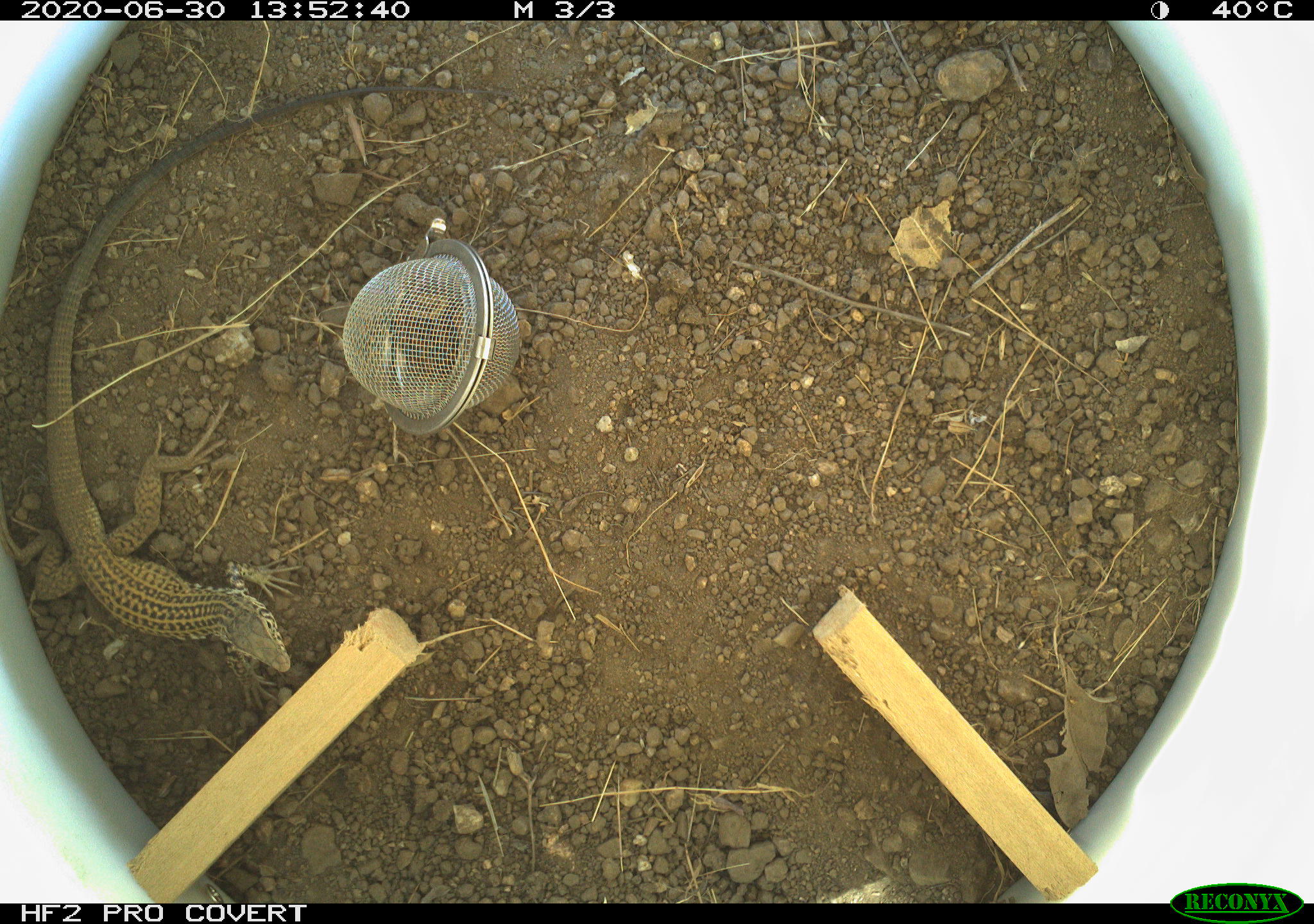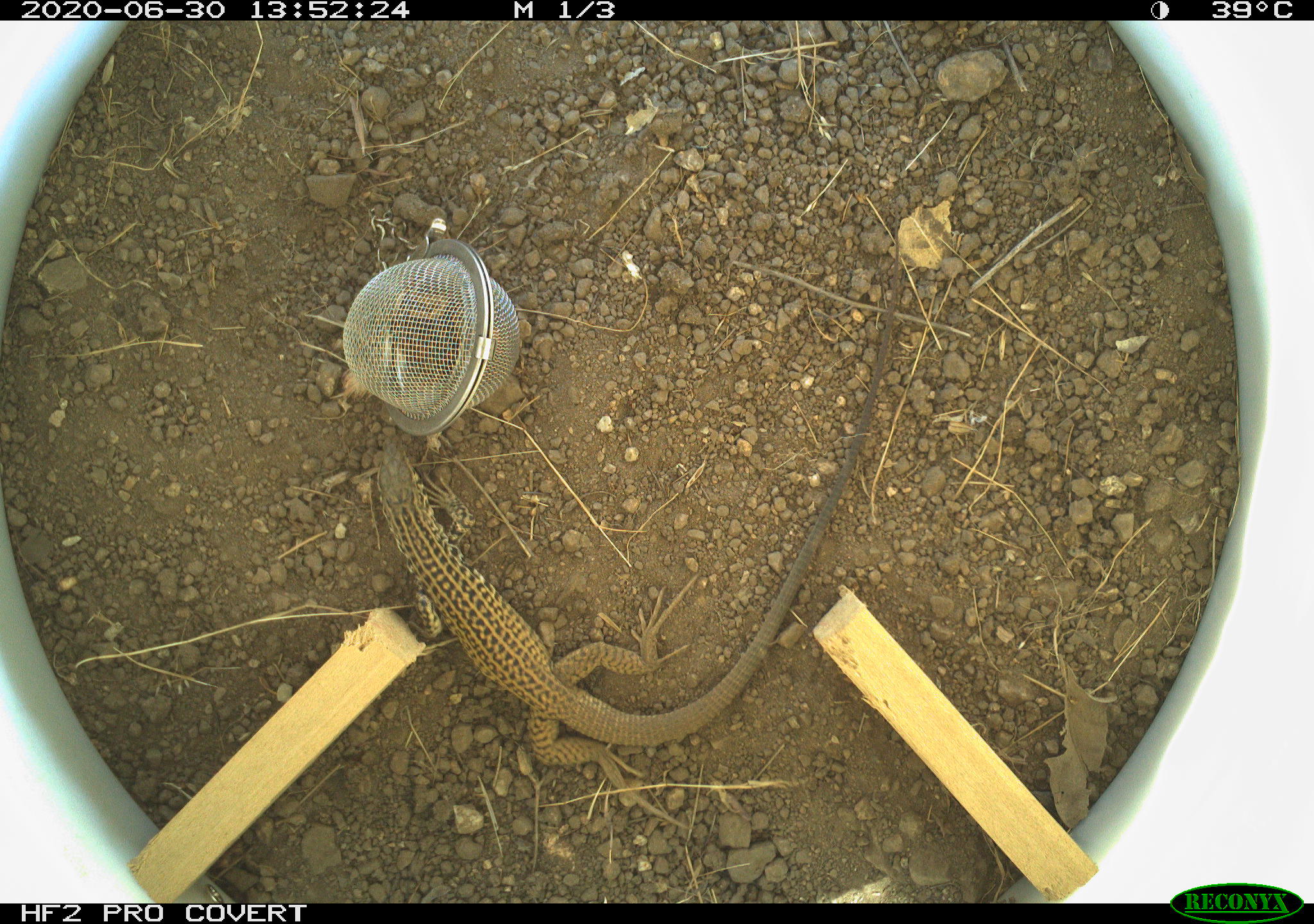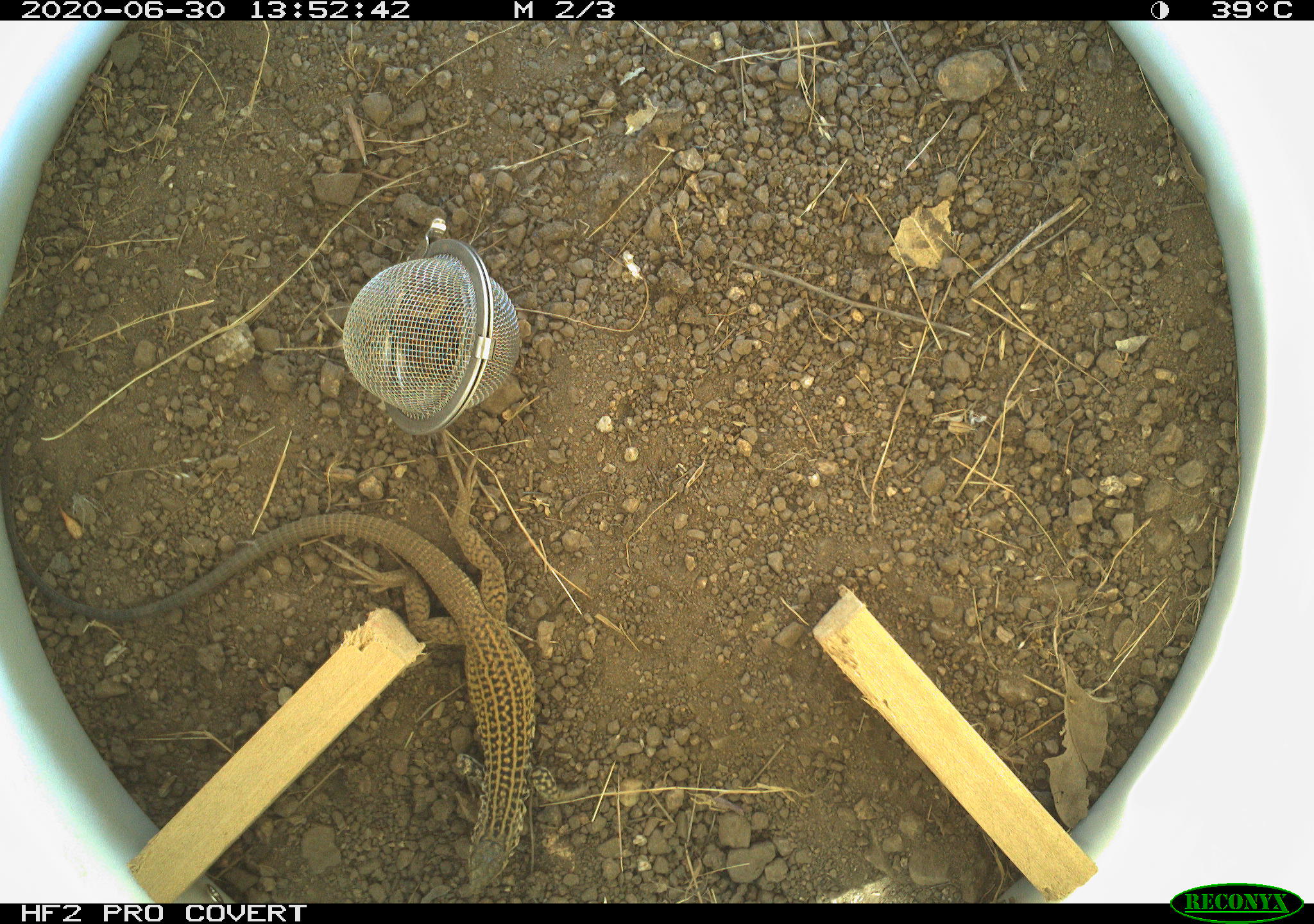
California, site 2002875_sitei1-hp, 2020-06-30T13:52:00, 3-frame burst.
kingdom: Animalia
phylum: Chordata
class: Reptilia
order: Squamata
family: Teiidae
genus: Aspidoscelis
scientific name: Aspidoscelis tigris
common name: western whiptail